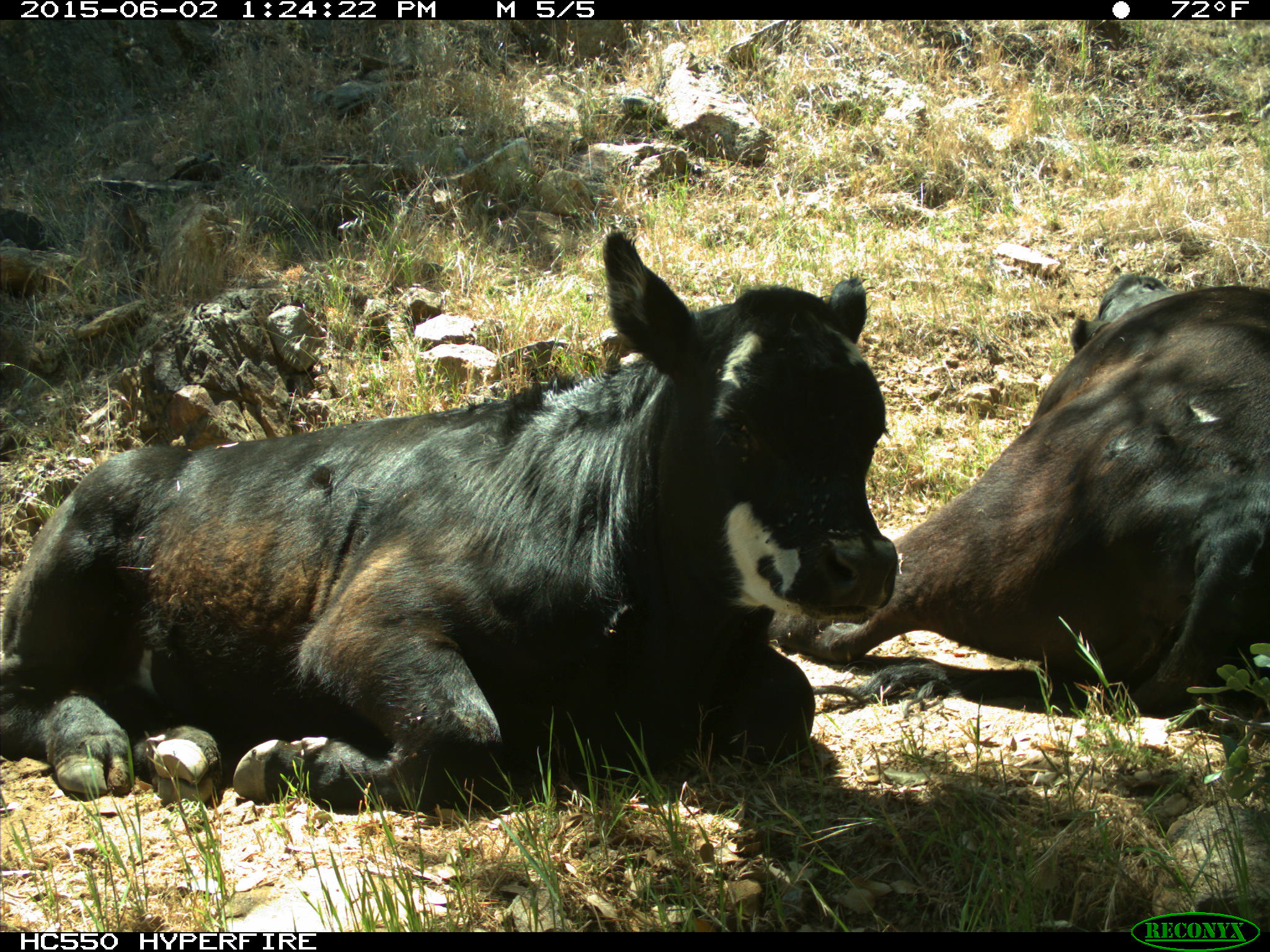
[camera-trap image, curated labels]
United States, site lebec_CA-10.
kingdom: Animalia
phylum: Chordata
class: Mammalia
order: Artiodactyla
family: Bovidae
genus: Bos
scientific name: Bos taurus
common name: domestic cow